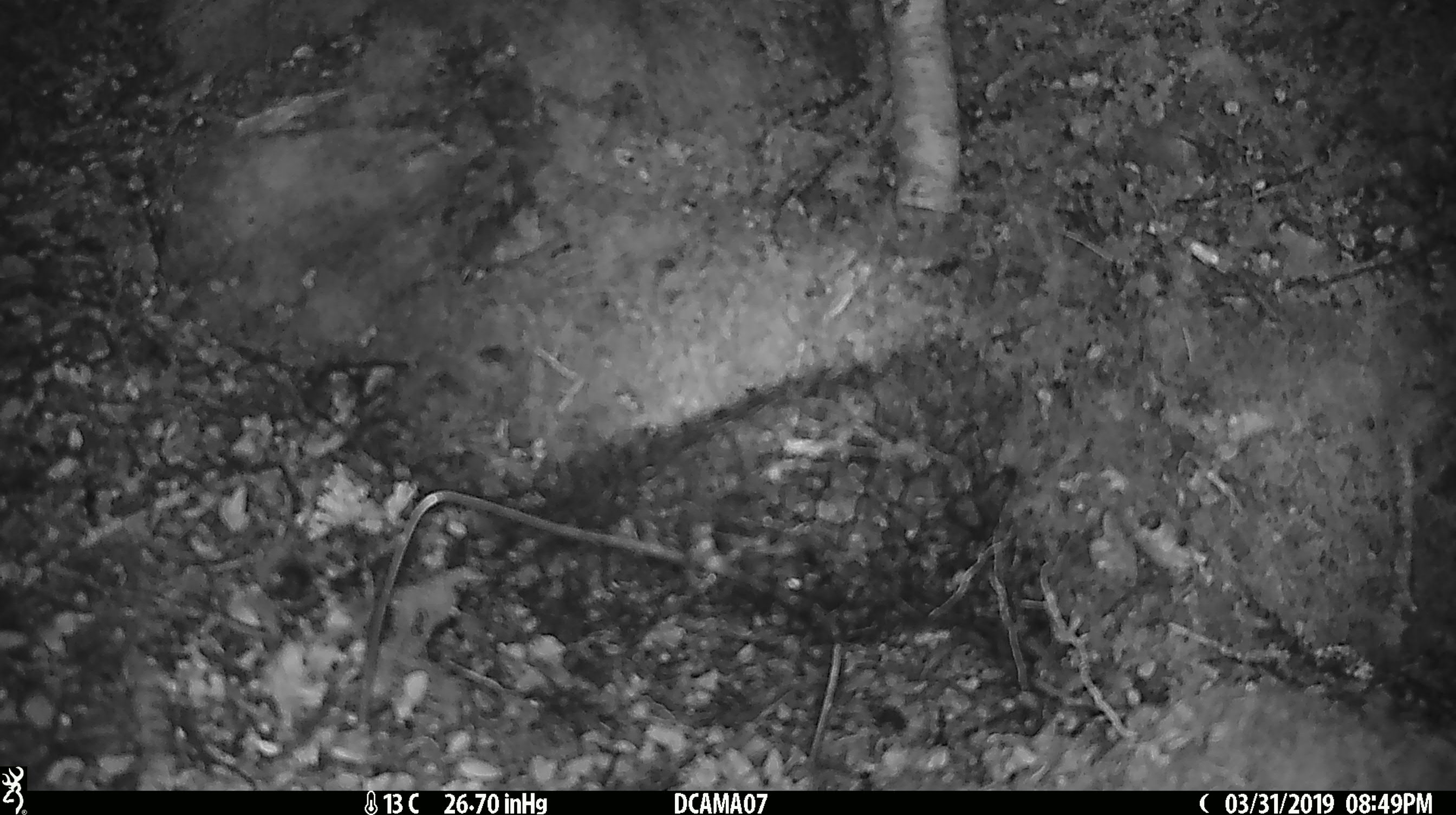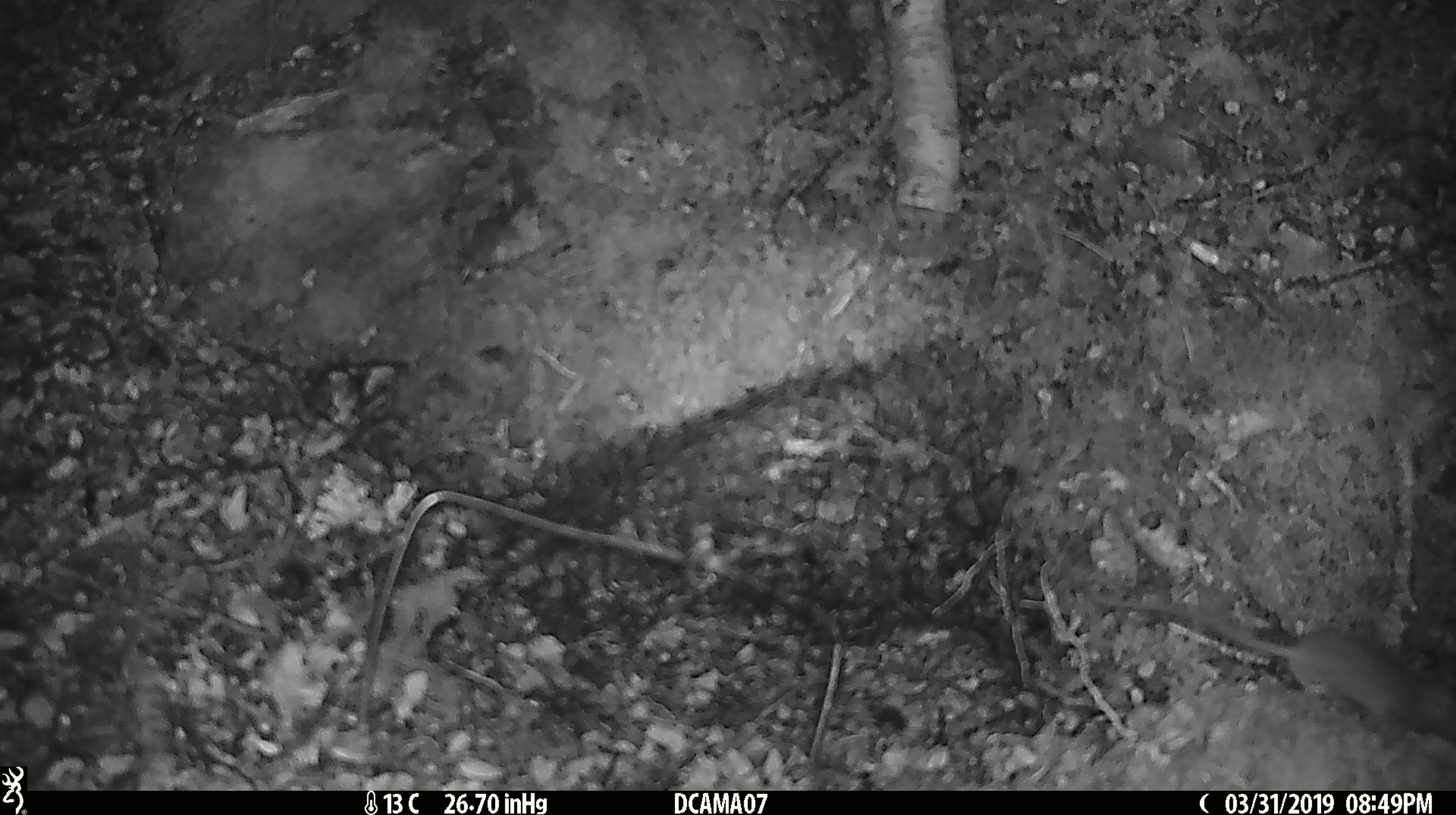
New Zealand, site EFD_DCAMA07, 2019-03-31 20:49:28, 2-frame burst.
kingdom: Animalia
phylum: Chordata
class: Mammalia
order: Rodentia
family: Muridae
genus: Mus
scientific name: Mus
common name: mouse